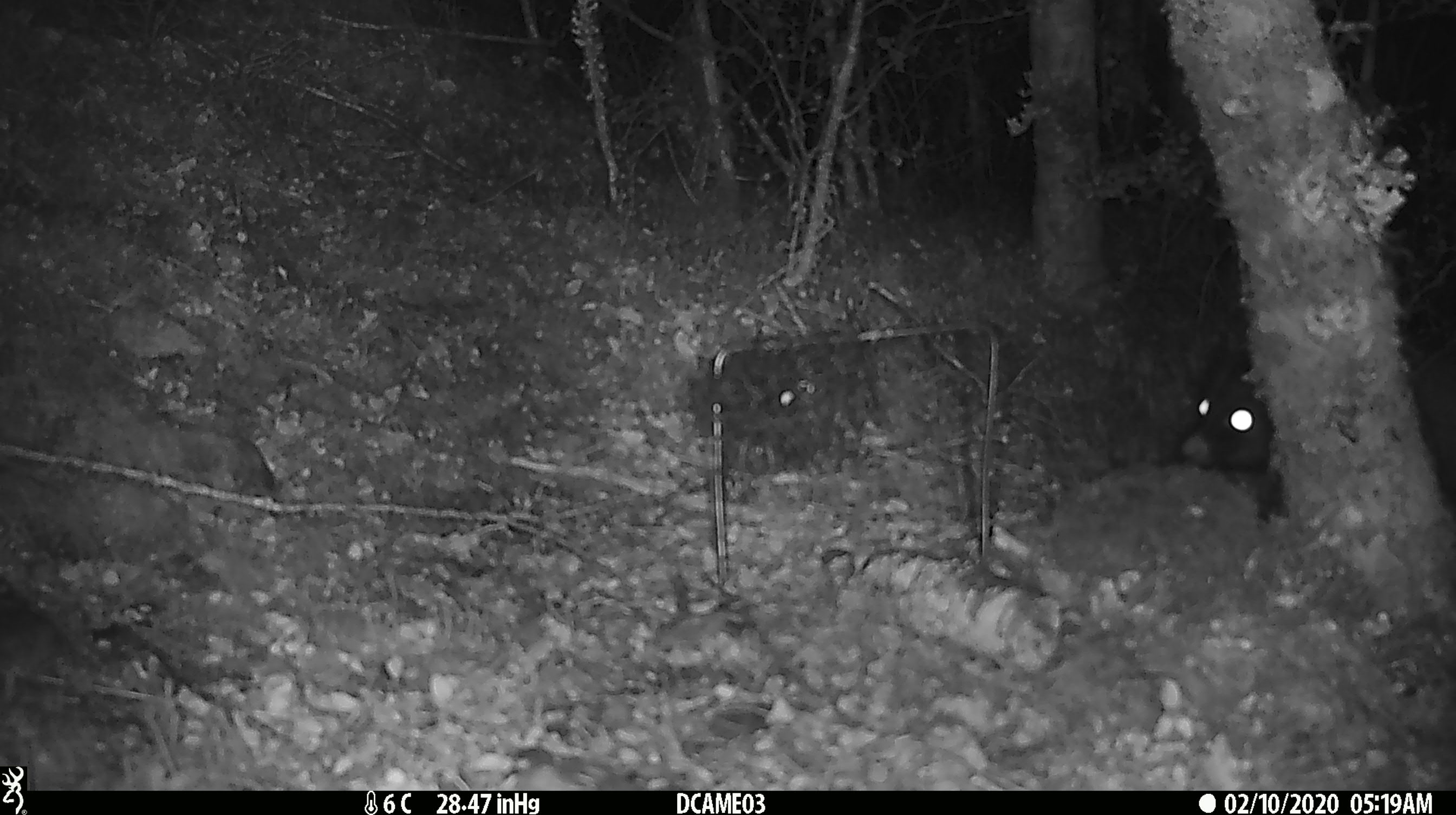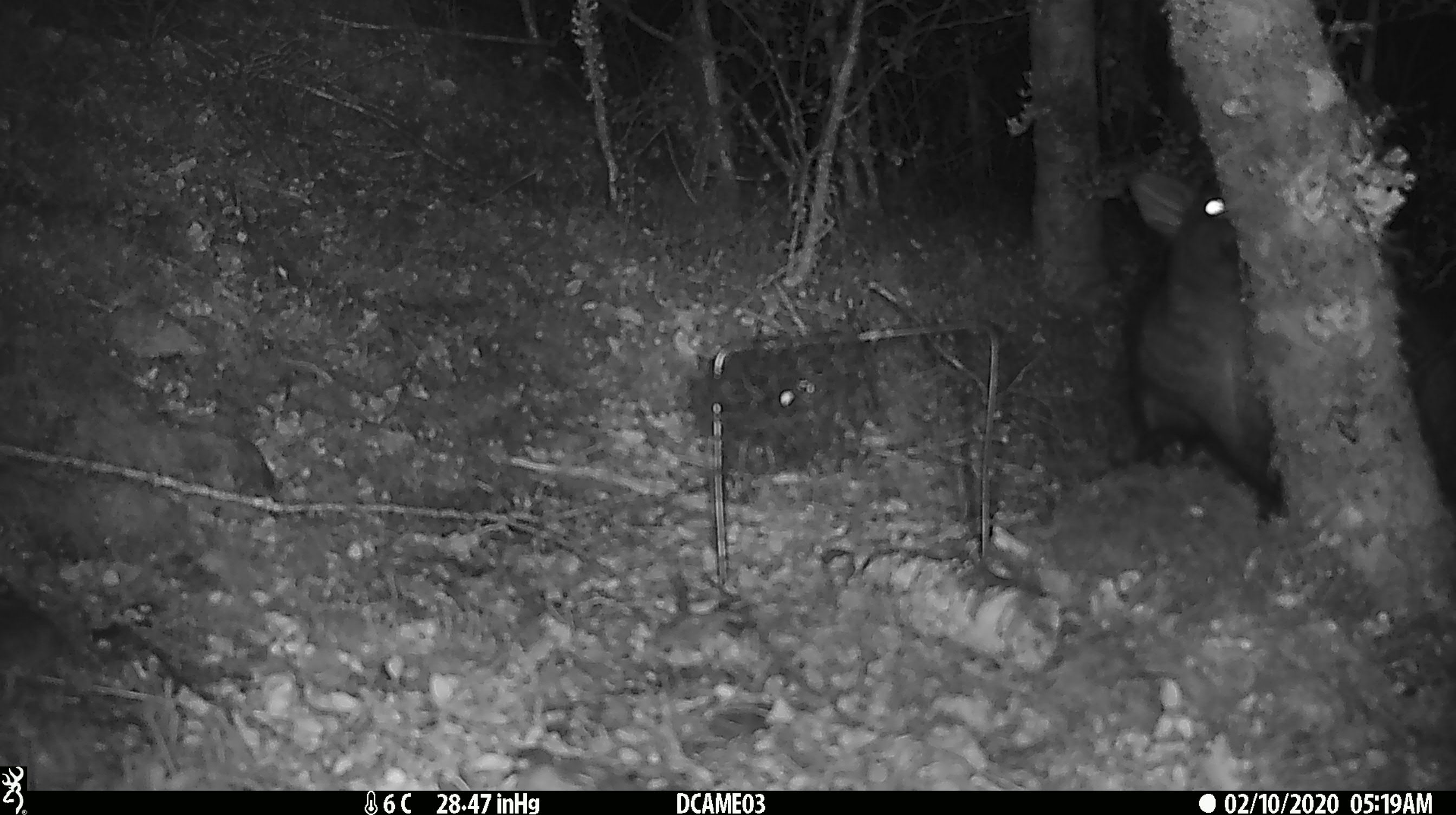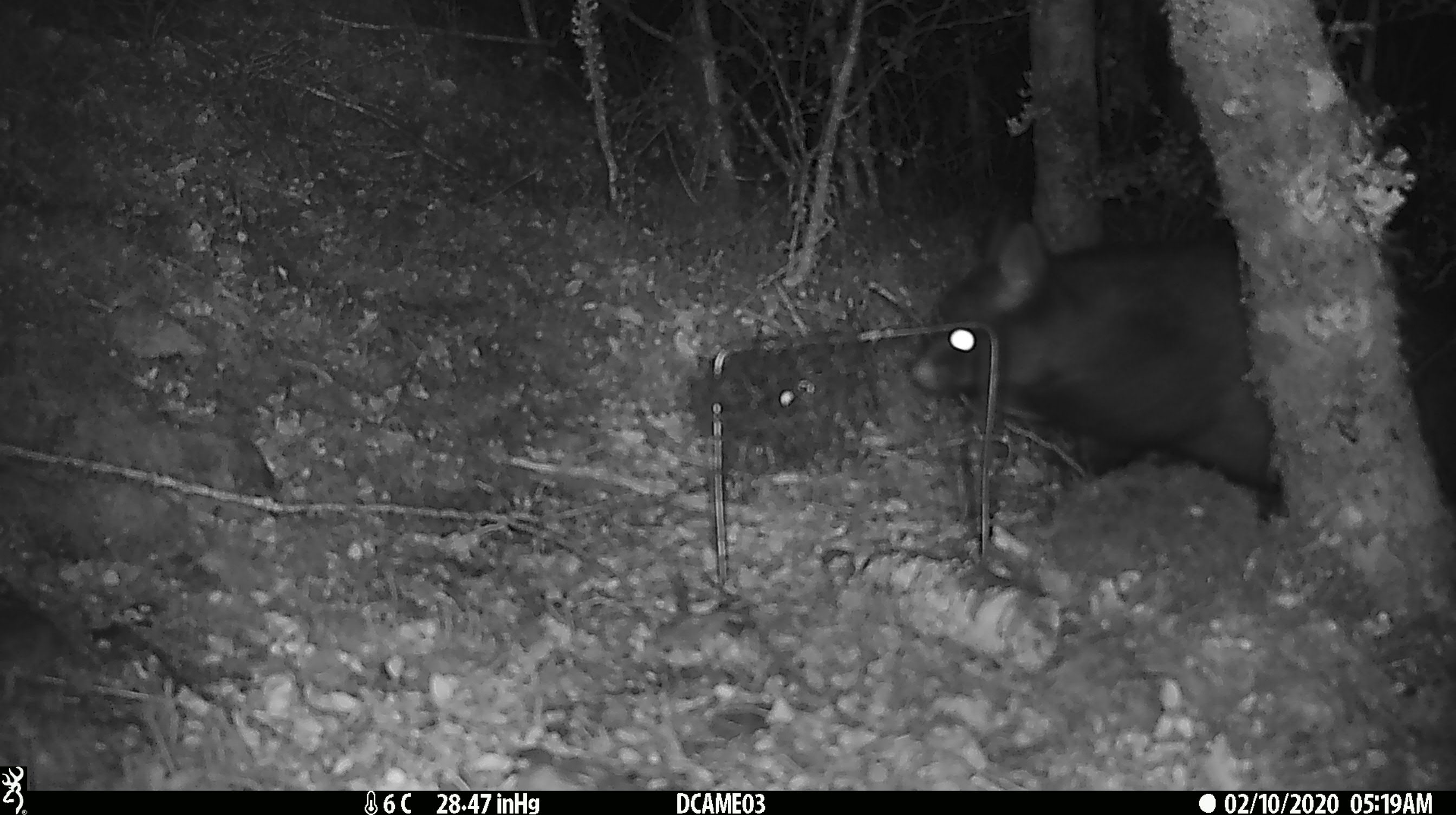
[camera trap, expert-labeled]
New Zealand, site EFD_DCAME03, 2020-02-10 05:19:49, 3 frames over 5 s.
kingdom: Animalia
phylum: Chordata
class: Mammalia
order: Diprotodontia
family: Phalangeridae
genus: Trichosurus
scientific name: Trichosurus vulpecula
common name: common brushtail possum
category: possum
Possum (common brushtail possum) (Trichosurus vulpecula).